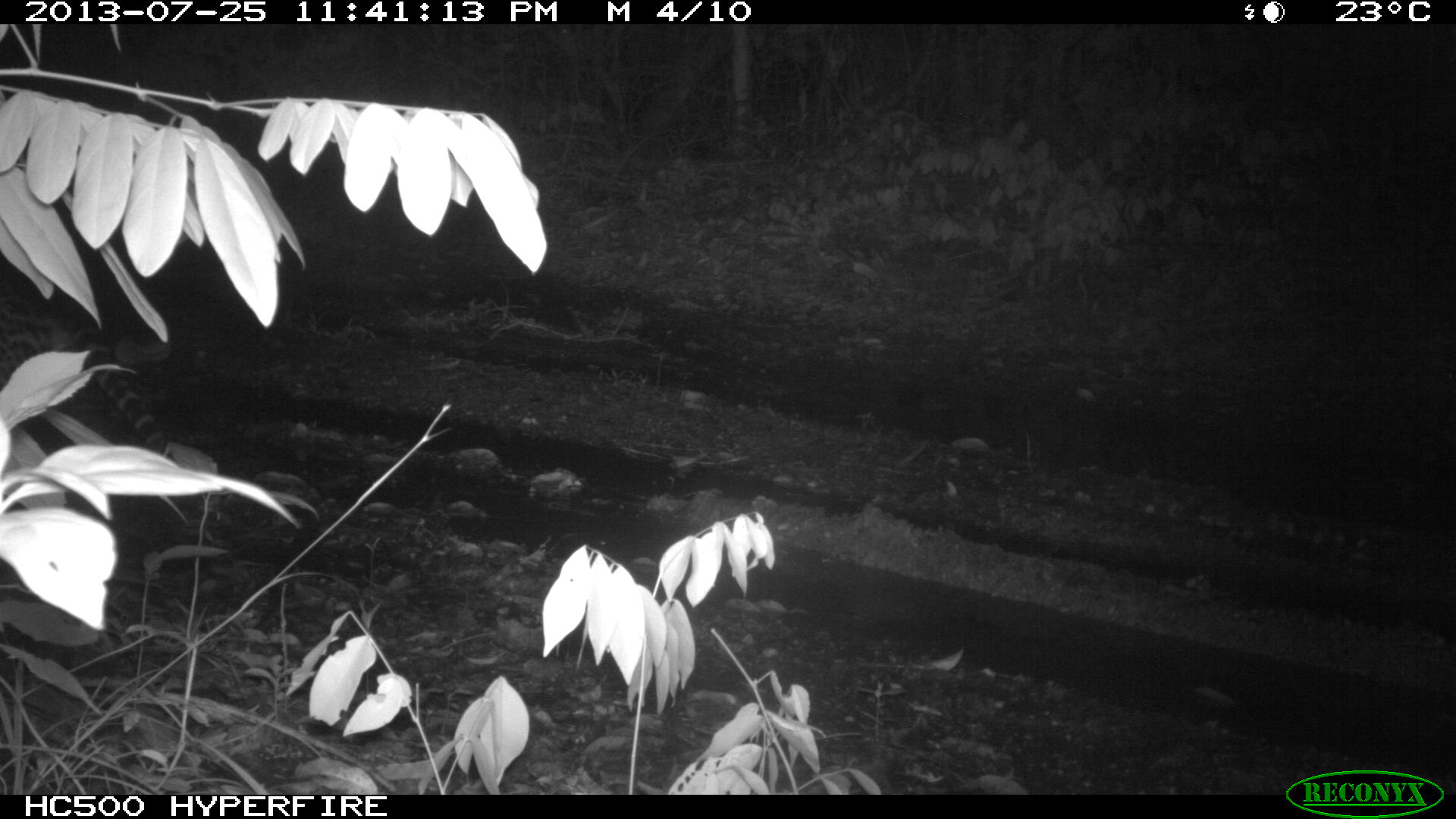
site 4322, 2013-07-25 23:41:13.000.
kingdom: Animalia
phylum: Chordata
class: Mammalia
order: Carnivora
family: Felidae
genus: Leopardus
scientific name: Leopardus pardalis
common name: ocelot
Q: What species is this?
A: Leopardus pardalis (ocelot).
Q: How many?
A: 1.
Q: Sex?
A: Female.